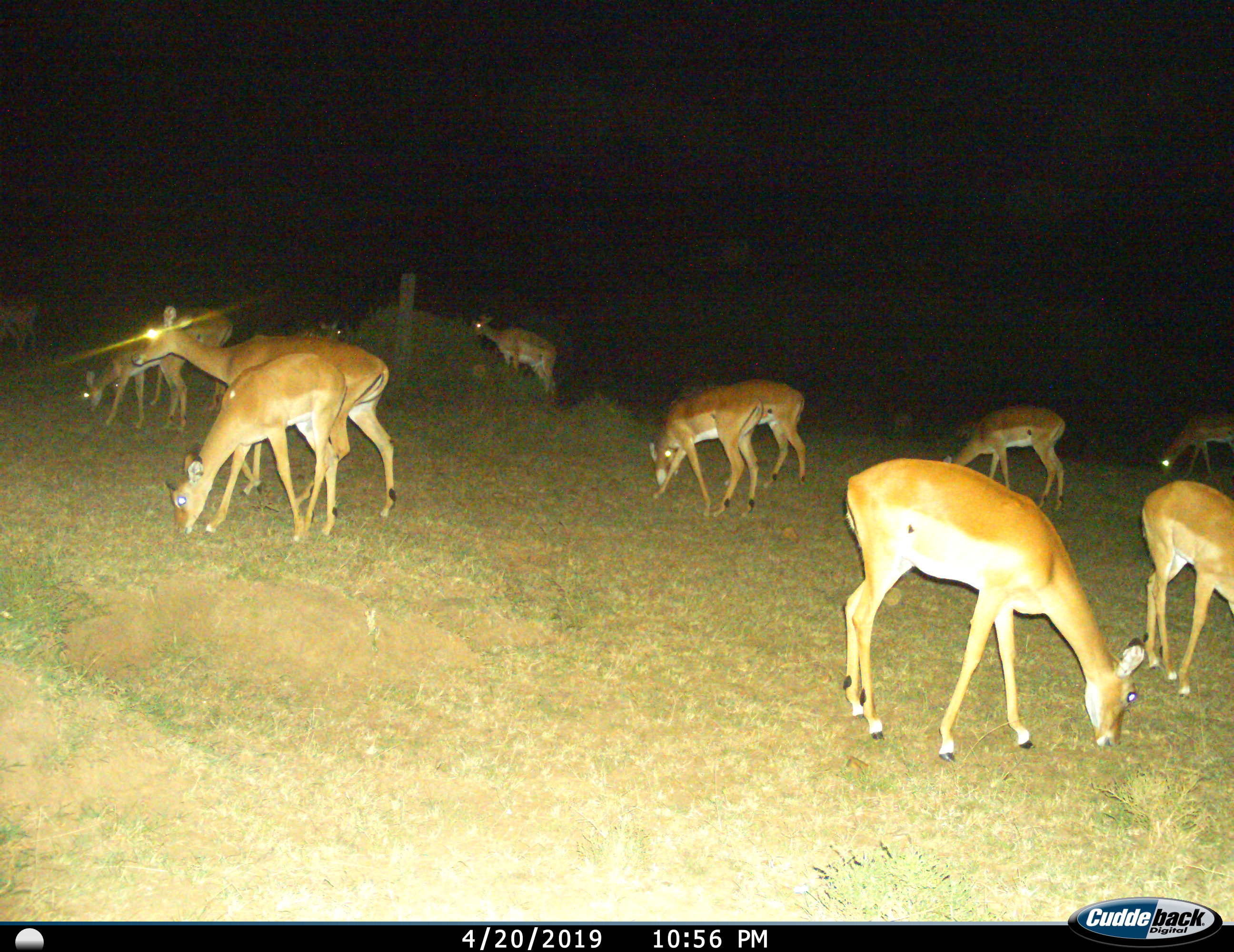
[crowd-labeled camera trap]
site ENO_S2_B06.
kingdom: Animalia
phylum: Chordata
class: Mammalia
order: Artiodactyla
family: Bovidae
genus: Aepyceros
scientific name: Aepyceros melampus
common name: impala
Impala (Aepyceros melampus), count 11-50. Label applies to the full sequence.